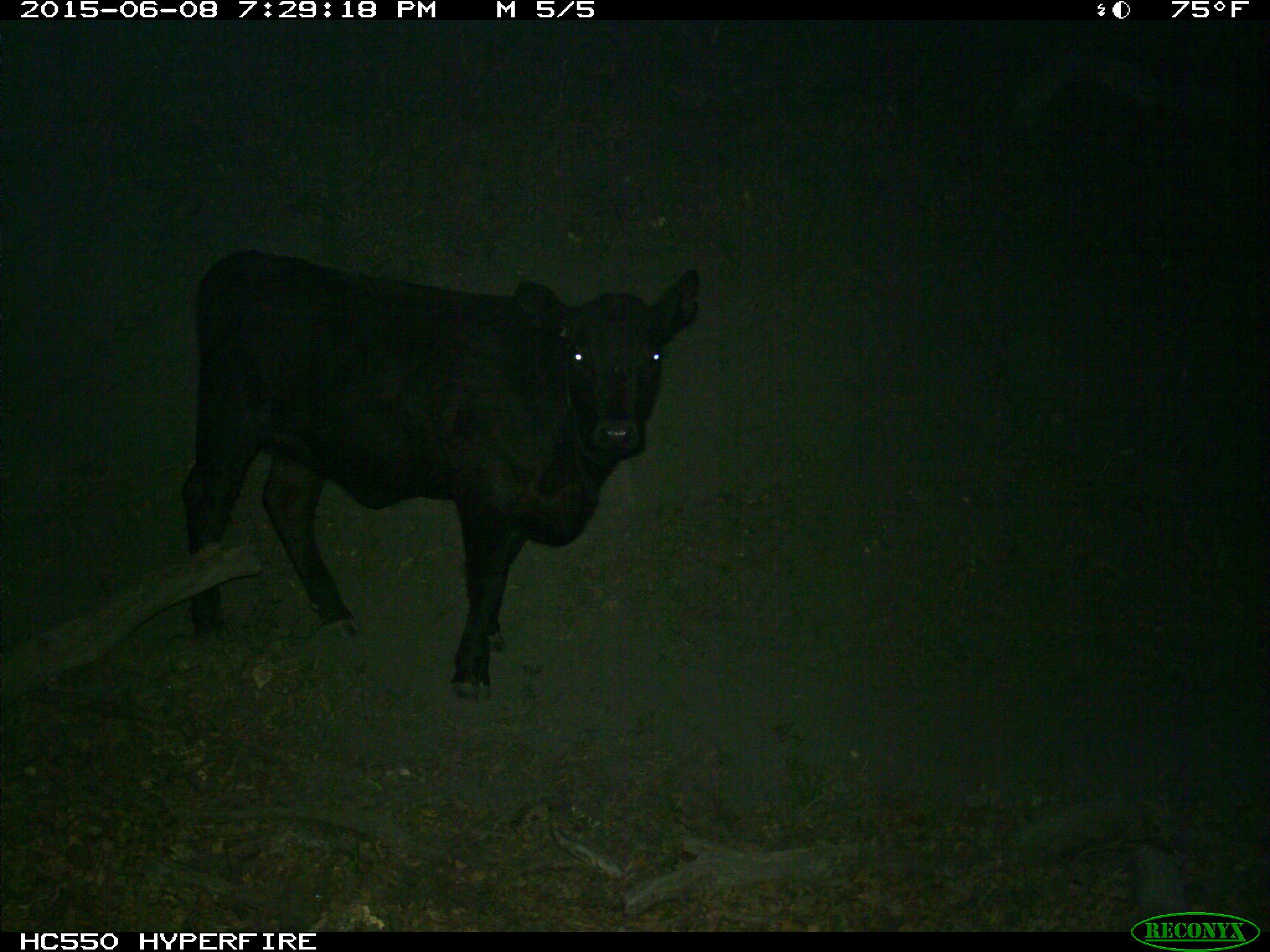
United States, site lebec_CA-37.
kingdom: Animalia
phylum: Chordata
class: Mammalia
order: Artiodactyla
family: Bovidae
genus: Bos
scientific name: Bos taurus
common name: domestic cow